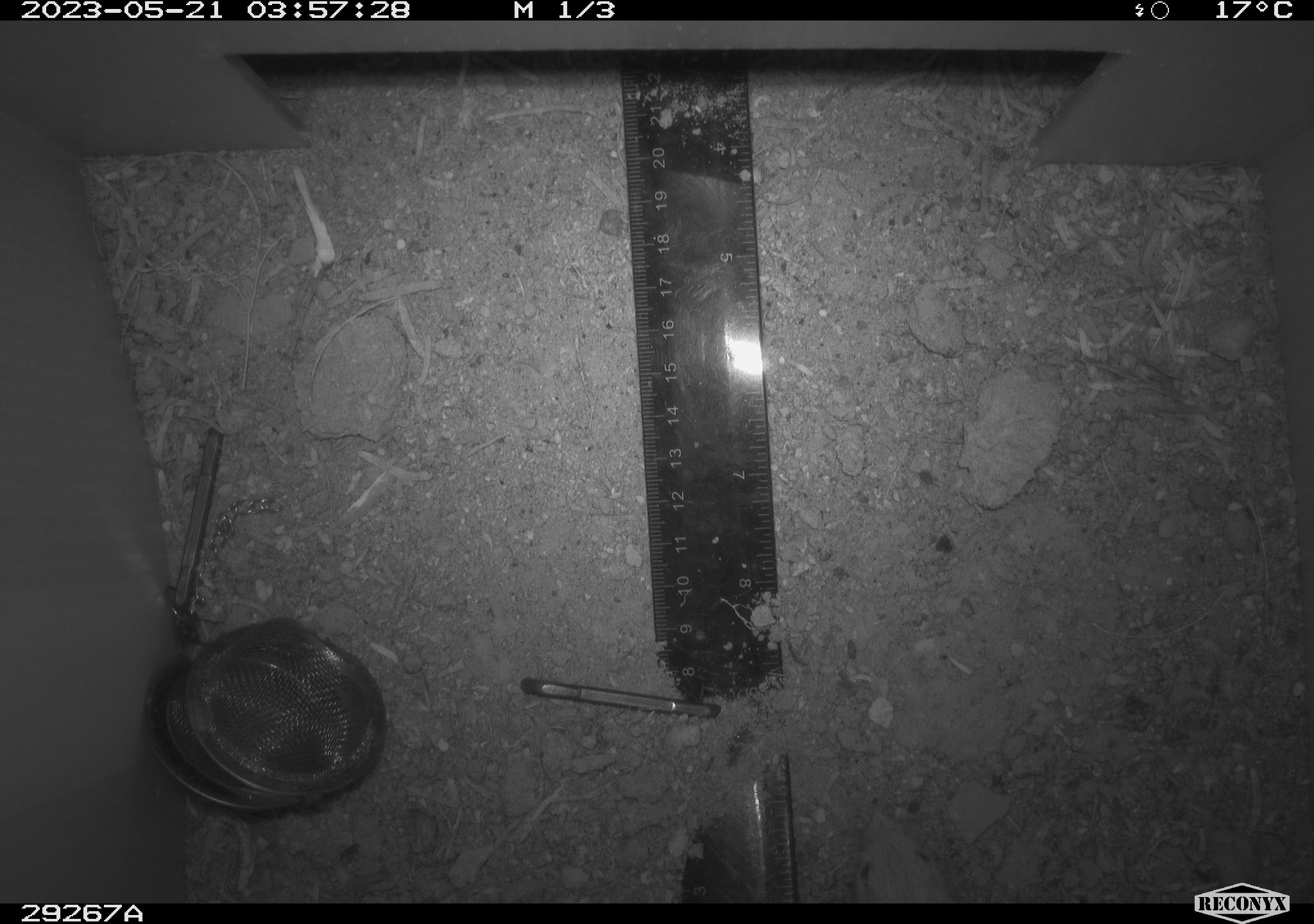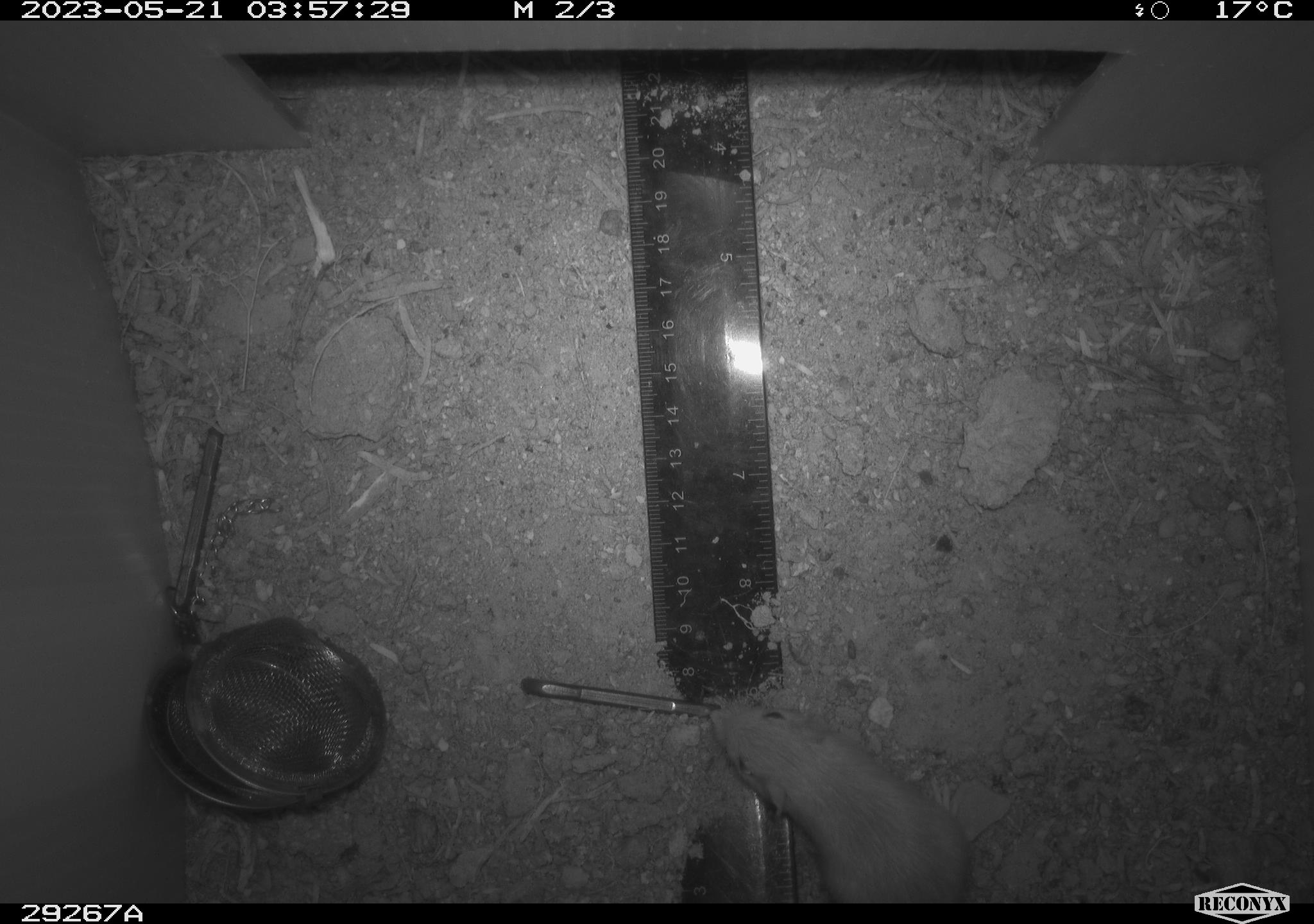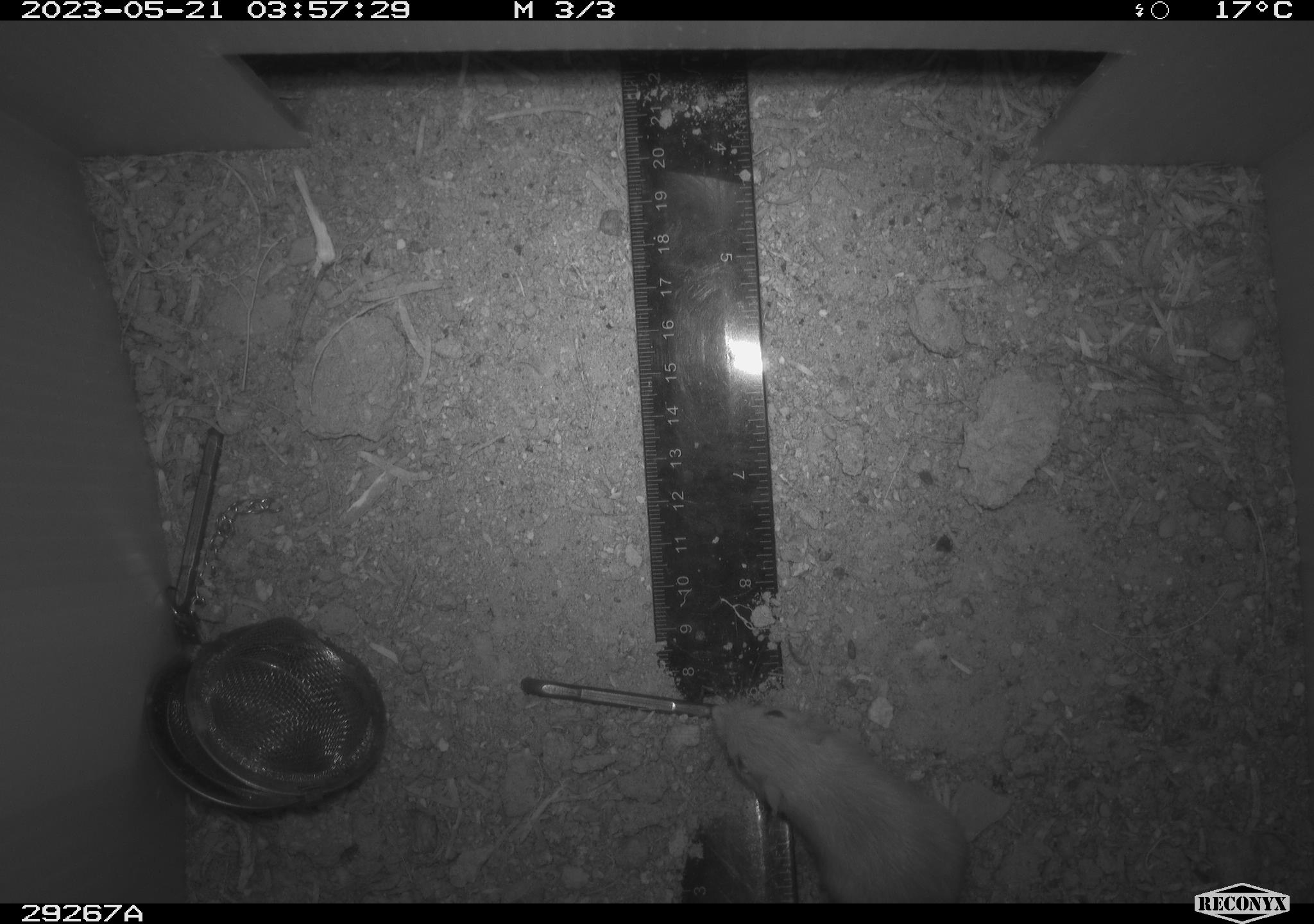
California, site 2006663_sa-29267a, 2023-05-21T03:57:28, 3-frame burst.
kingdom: Animalia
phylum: Chordata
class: Mammalia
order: Rodentia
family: Heteromyidae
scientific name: Heteromyidae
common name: kangaroo rats and pocket mice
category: heteromyidae family